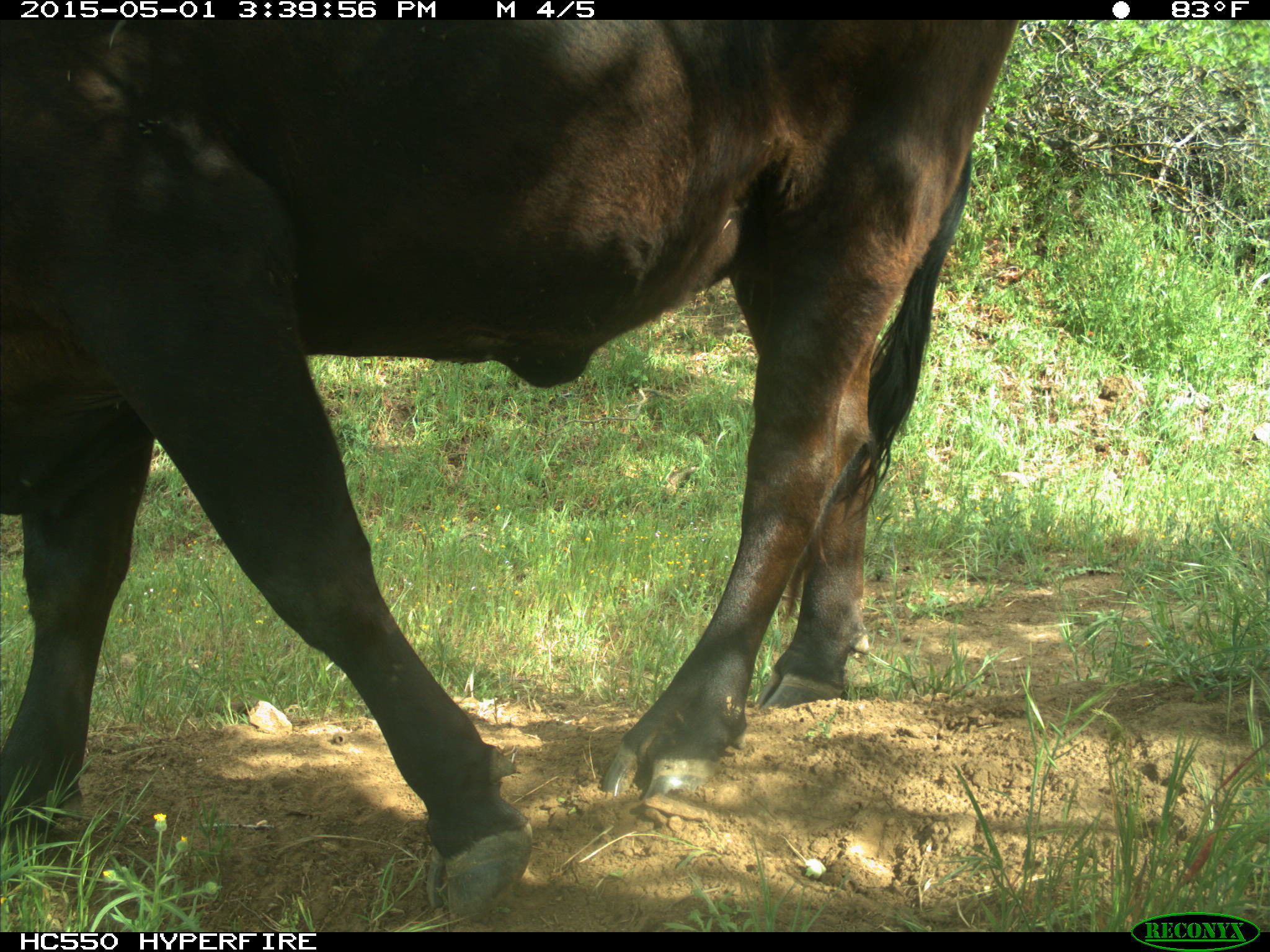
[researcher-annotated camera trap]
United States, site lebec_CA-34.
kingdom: Animalia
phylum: Chordata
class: Mammalia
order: Artiodactyla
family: Bovidae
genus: Bos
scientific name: Bos taurus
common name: domestic cow